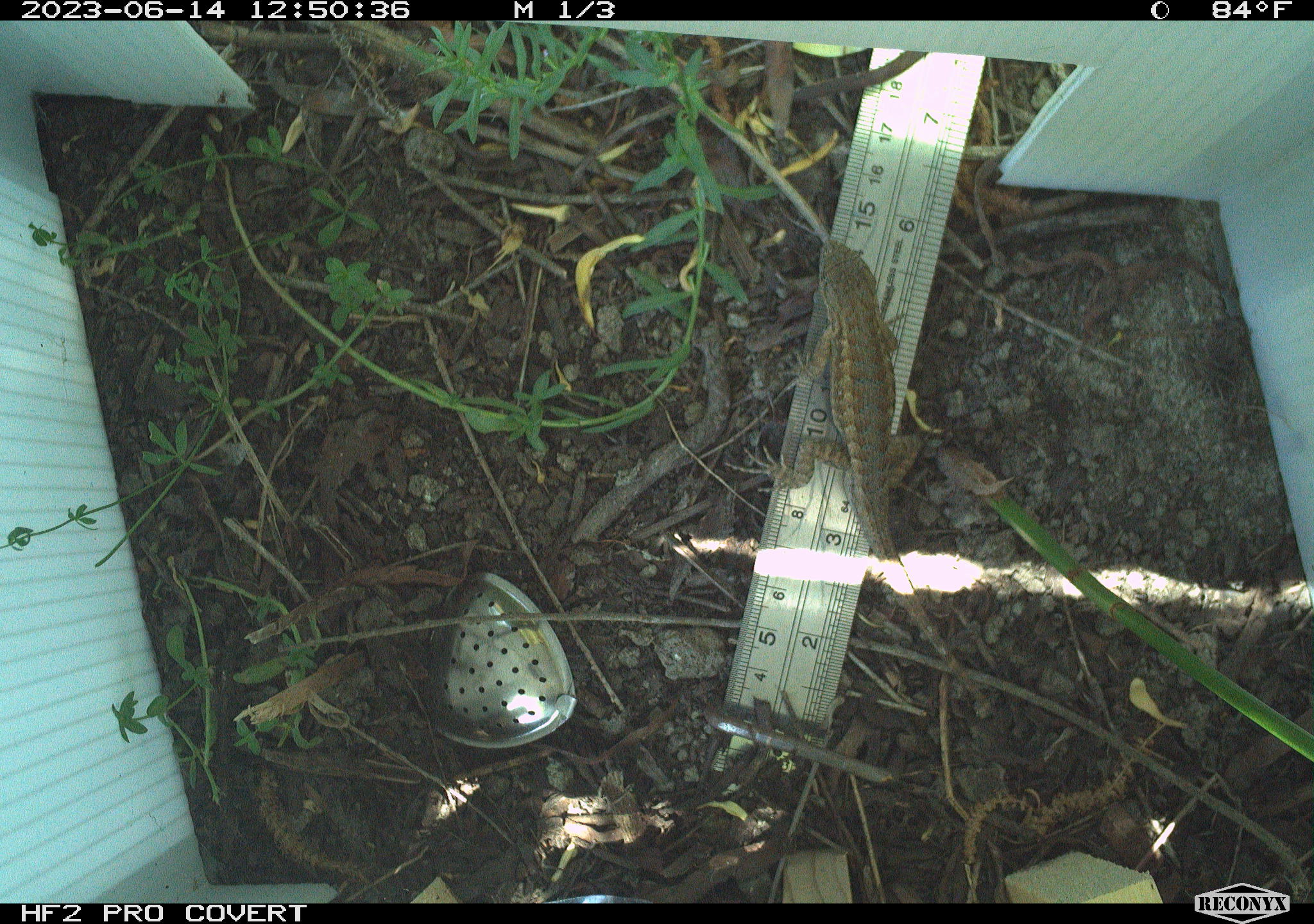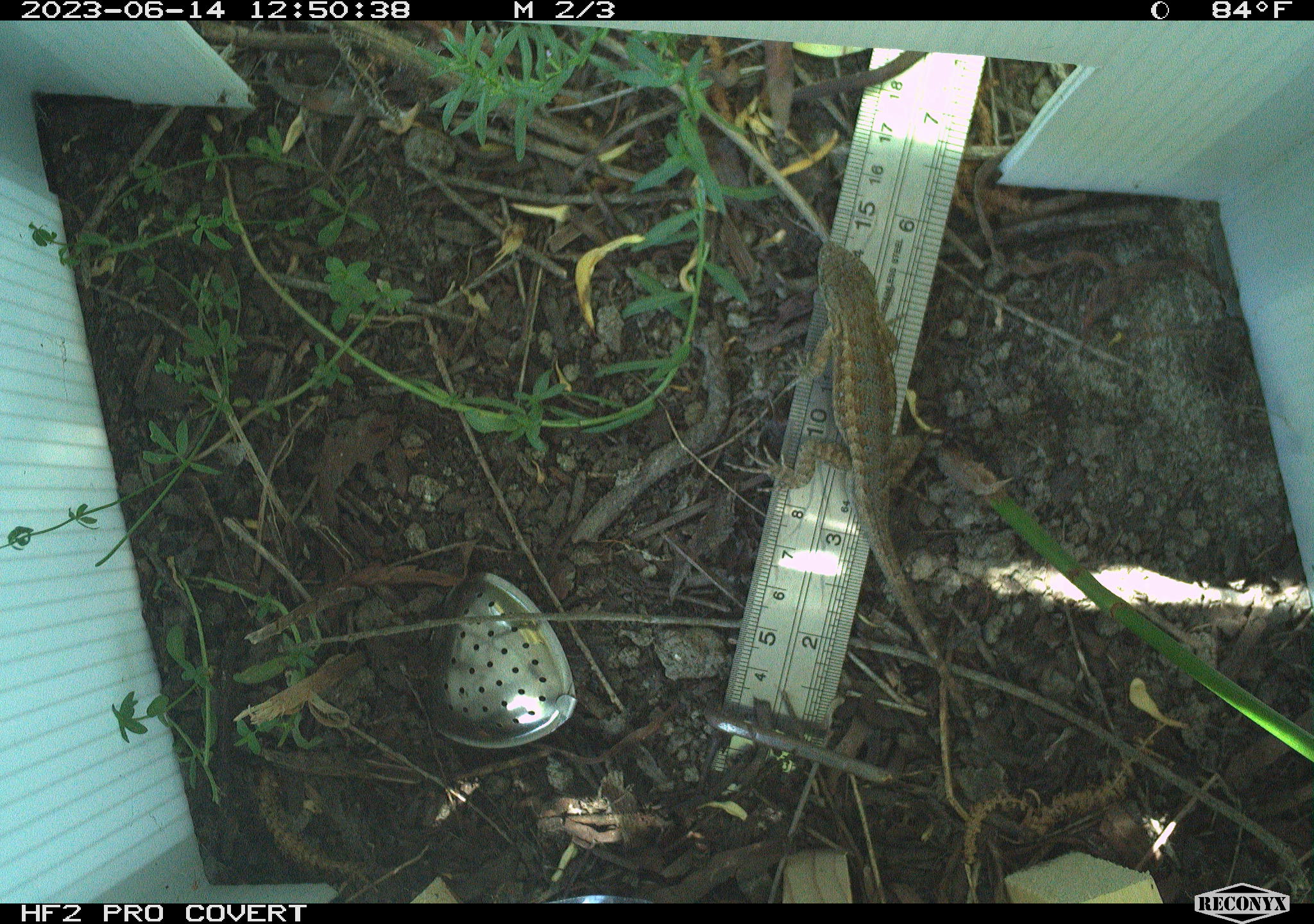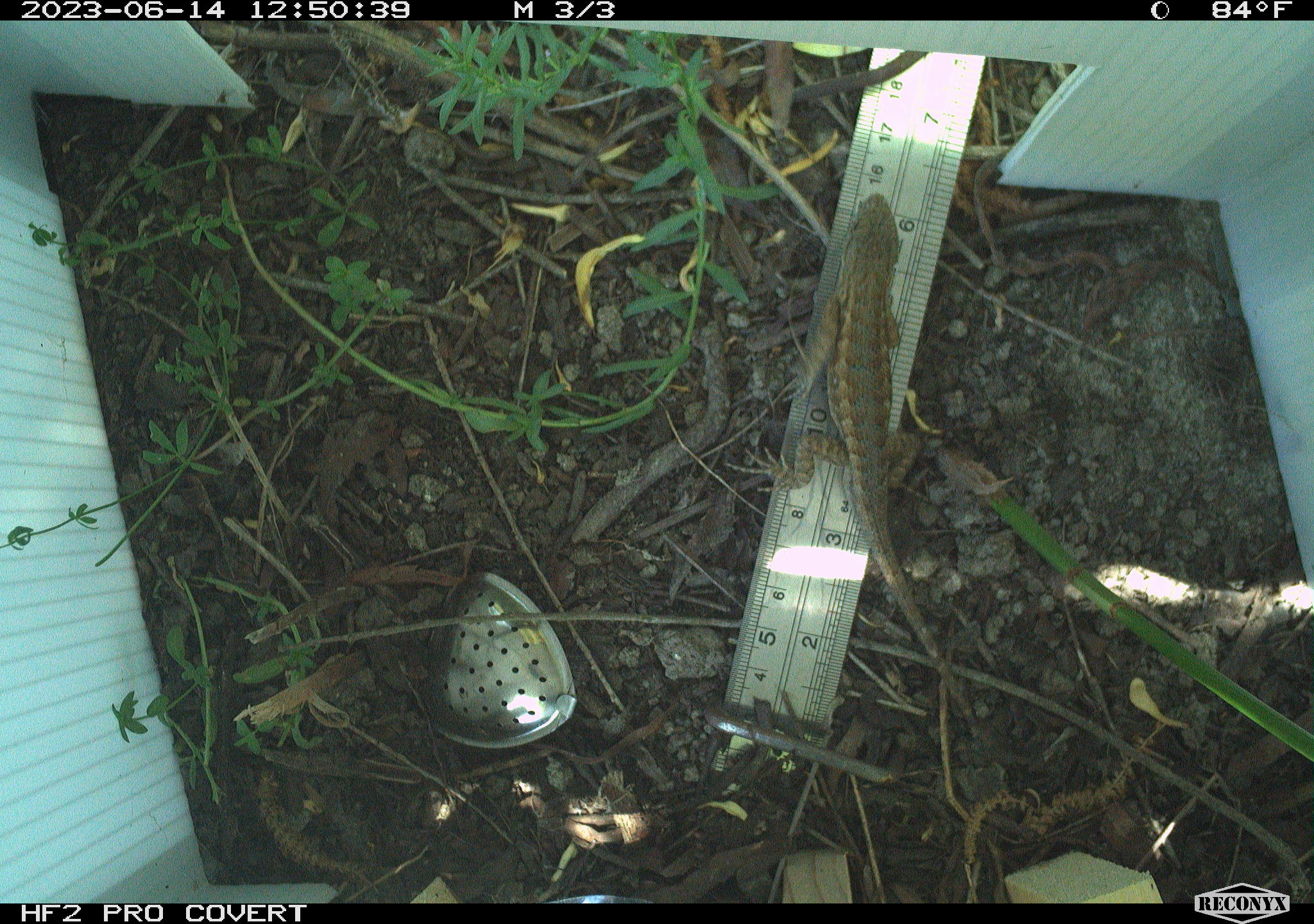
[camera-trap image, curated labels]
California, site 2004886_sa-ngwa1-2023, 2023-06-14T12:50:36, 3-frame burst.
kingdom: Animalia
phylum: Chordata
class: Reptilia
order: Squamata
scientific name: Squamata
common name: lizards and snakes